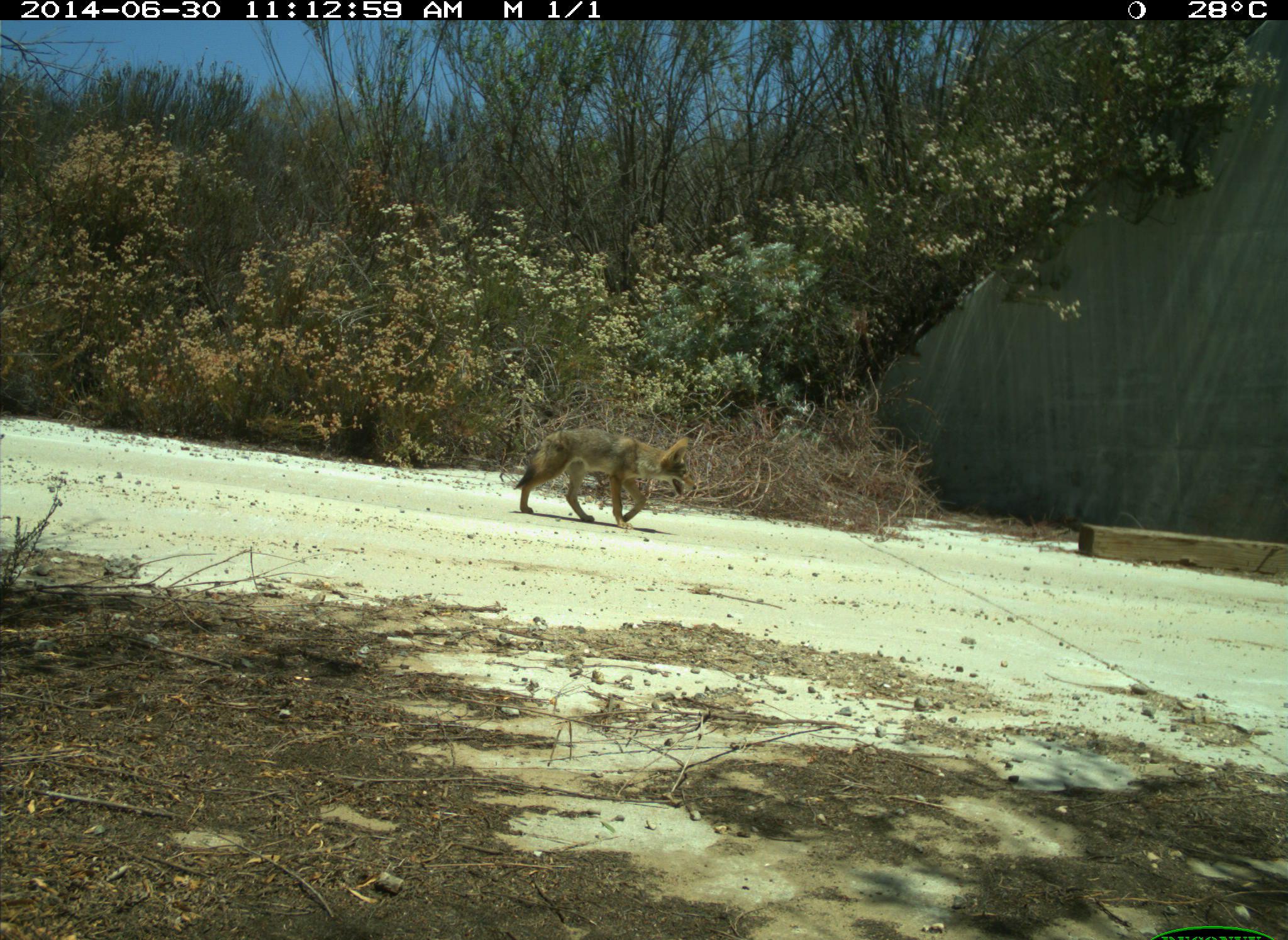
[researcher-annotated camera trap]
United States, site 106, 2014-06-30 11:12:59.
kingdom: Animalia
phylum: Chordata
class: Mammalia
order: Carnivora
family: Canidae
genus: Canis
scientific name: Canis latrans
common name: coyote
Coyote (Canis latrans).